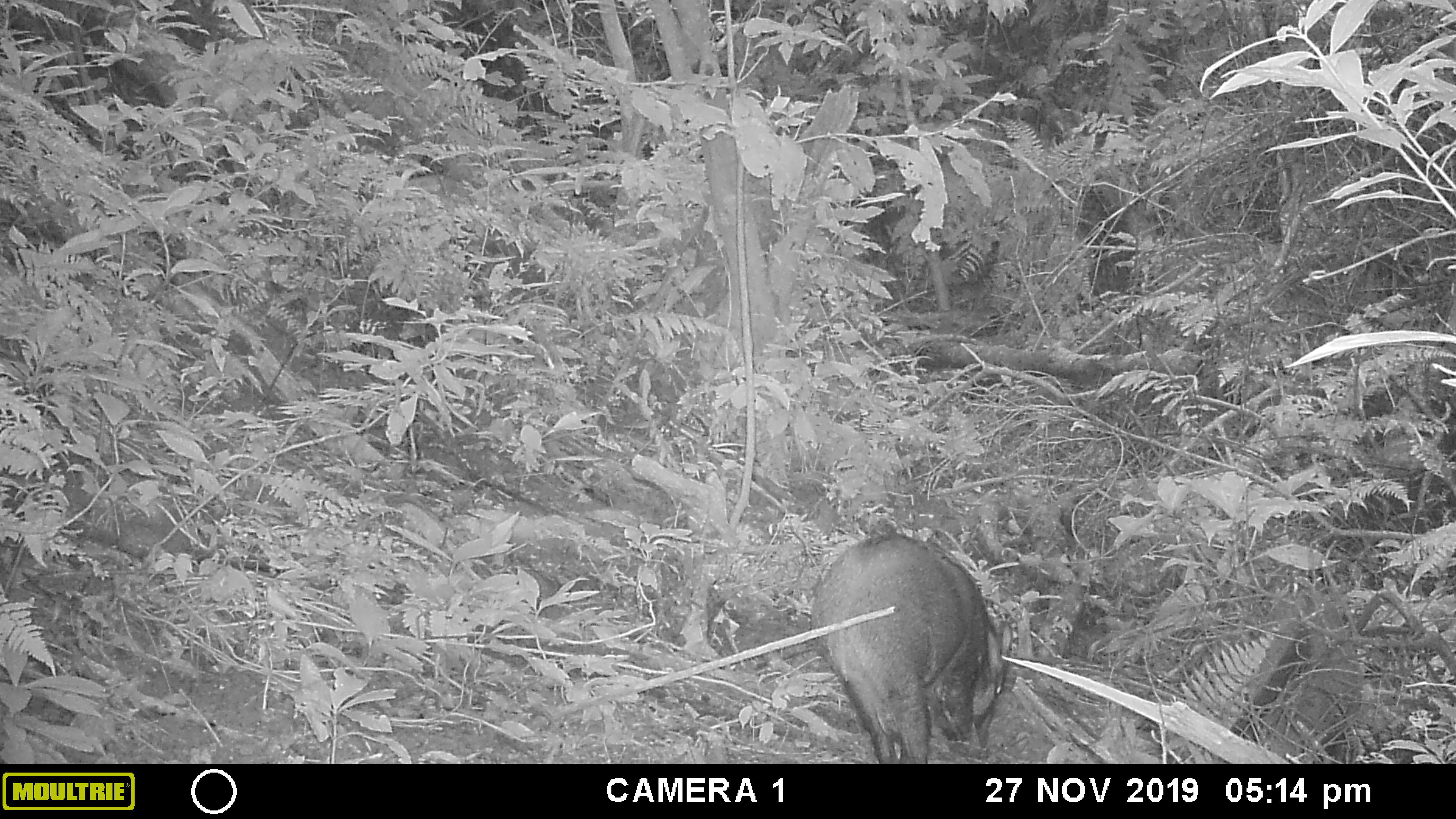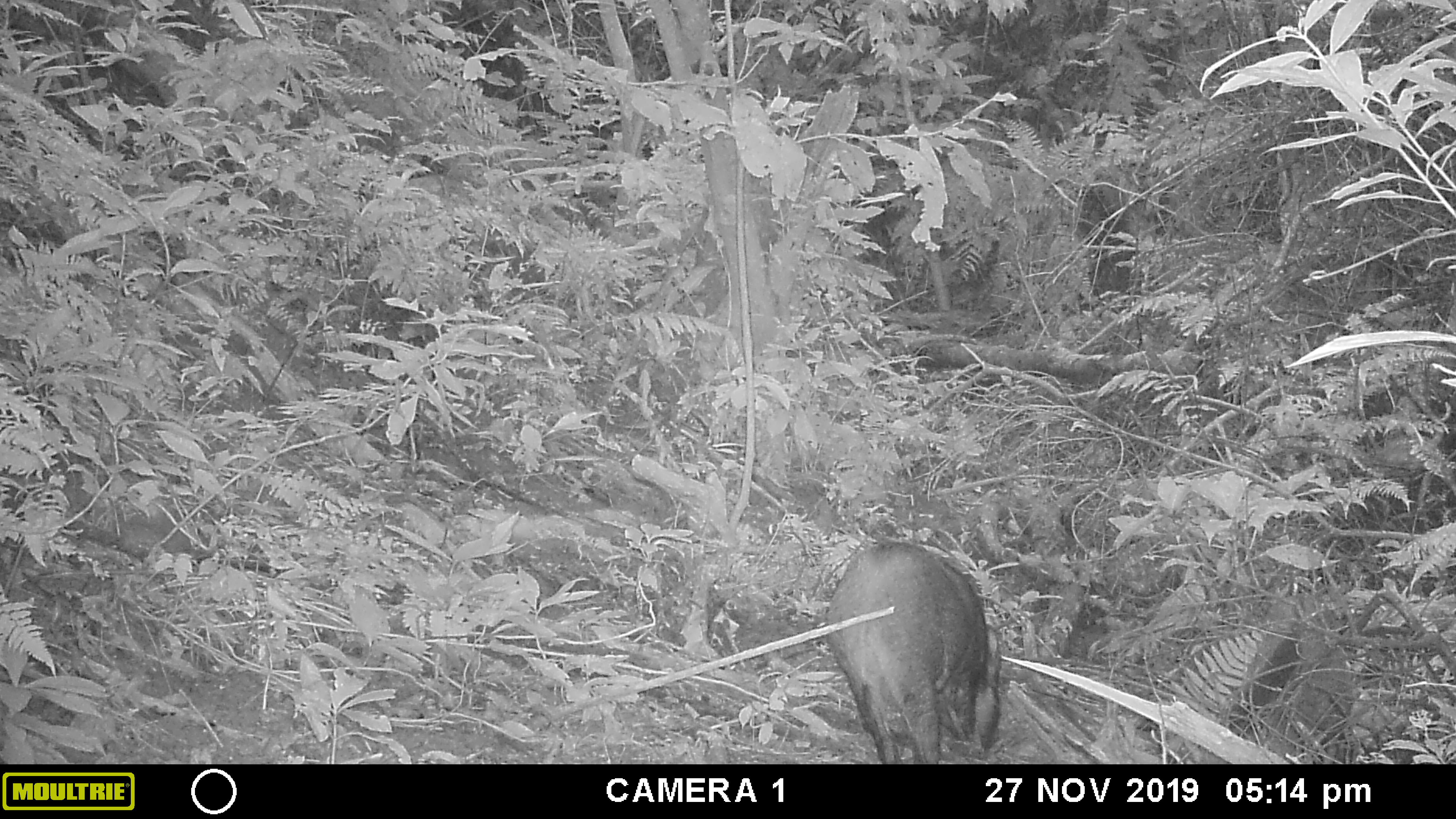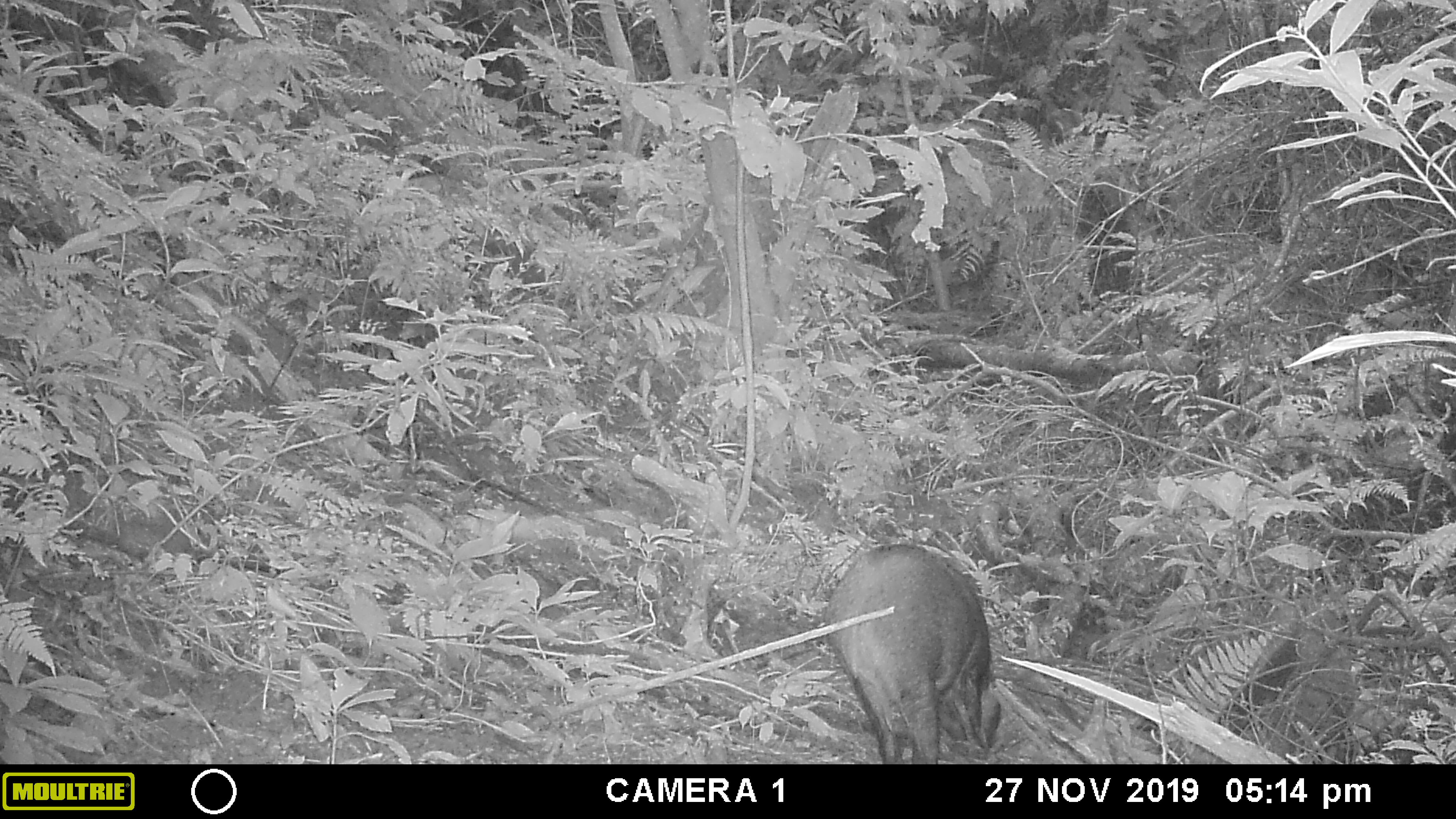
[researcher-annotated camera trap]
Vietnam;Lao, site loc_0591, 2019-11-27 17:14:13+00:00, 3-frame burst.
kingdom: Animalia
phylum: Chordata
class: Mammalia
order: Artiodactyla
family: Suidae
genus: Sus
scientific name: Sus scrofa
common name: eurasian wild pig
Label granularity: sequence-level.